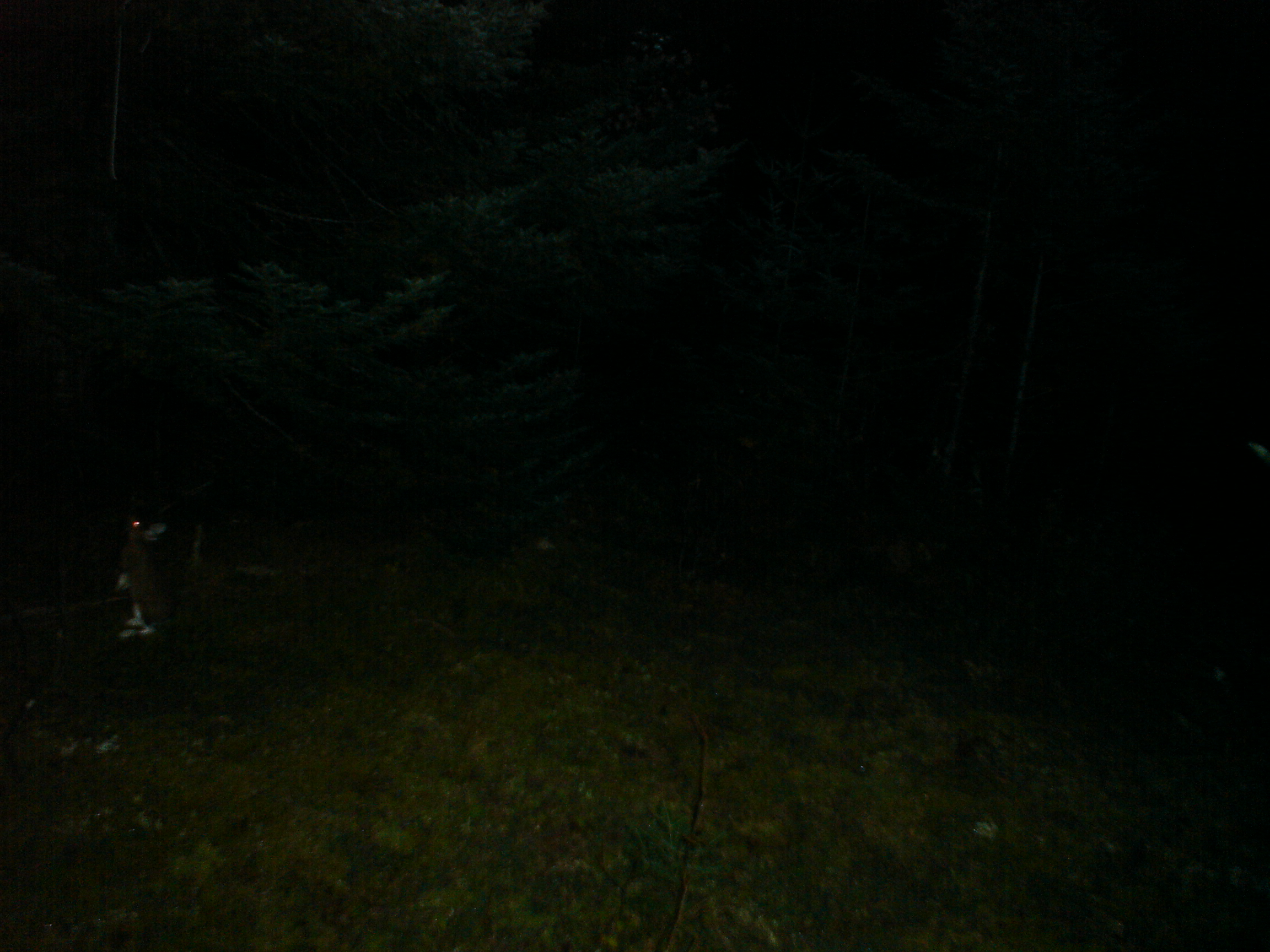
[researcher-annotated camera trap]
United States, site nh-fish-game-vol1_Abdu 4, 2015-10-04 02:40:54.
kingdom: Animalia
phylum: Chordata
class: Mammalia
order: Lagomorpha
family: Leporidae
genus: Lepus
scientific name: Lepus americanus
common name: snowshoe hare